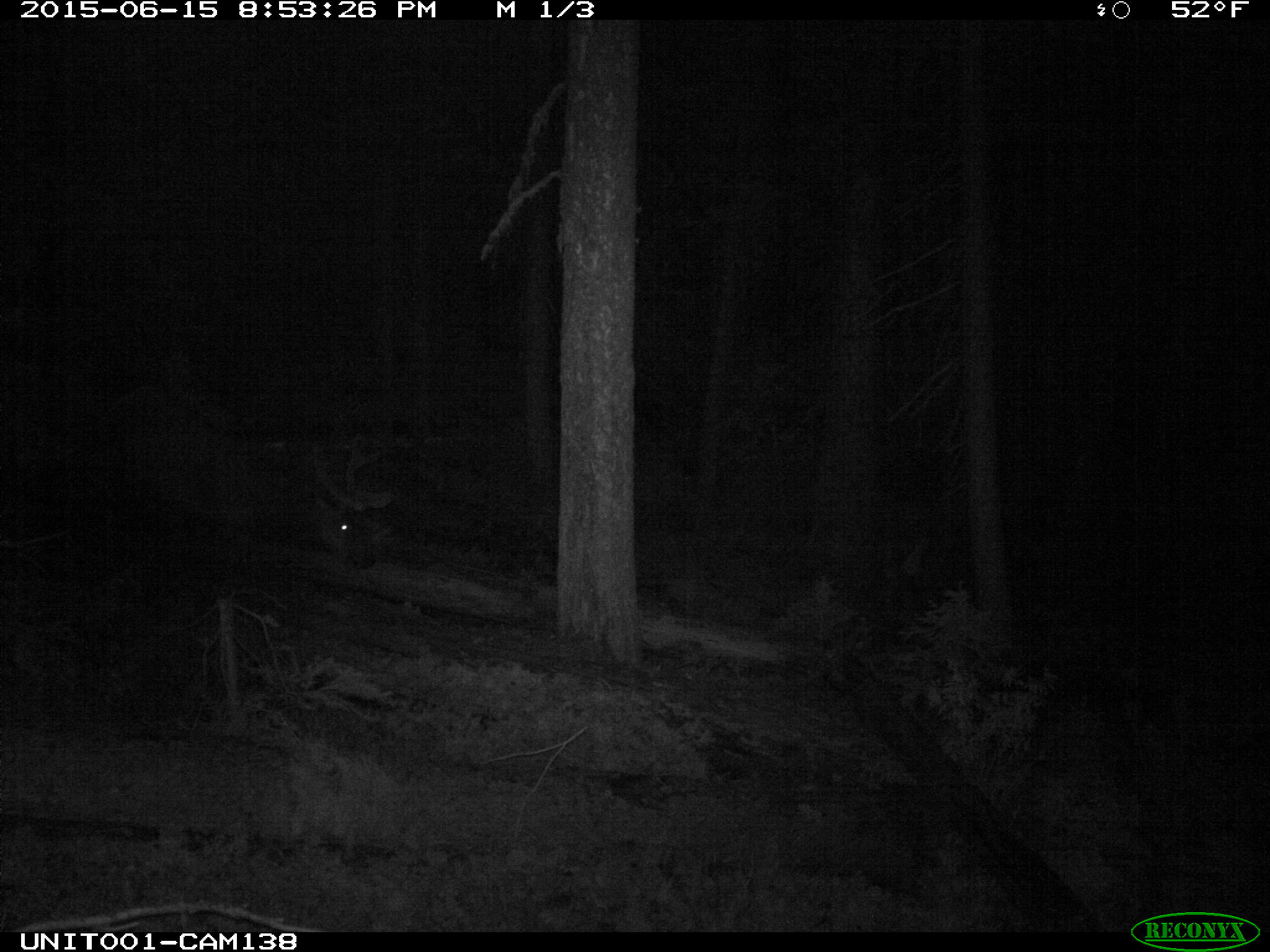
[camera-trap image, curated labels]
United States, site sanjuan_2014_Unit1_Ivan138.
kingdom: Animalia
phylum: Chordata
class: Mammalia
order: Artiodactyla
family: Cervidae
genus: Cervus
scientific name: Cervus elaphus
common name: red deer